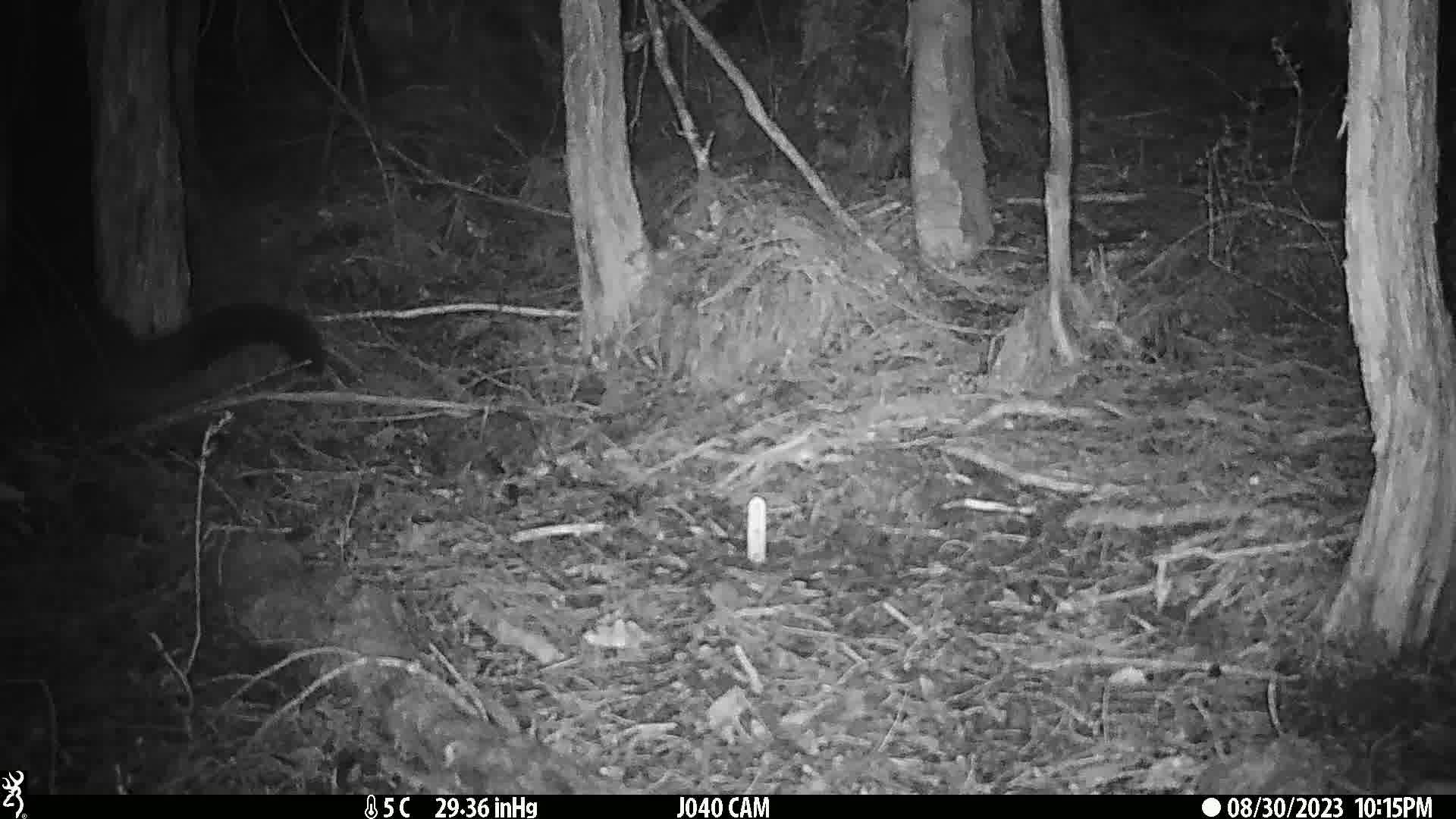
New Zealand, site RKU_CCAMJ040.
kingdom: Animalia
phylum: Chordata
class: Mammalia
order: Diprotodontia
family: Phalangeridae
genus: Trichosurus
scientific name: Trichosurus vulpecula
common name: common brushtail possum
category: possum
Possum (common brushtail possum) (Trichosurus vulpecula).